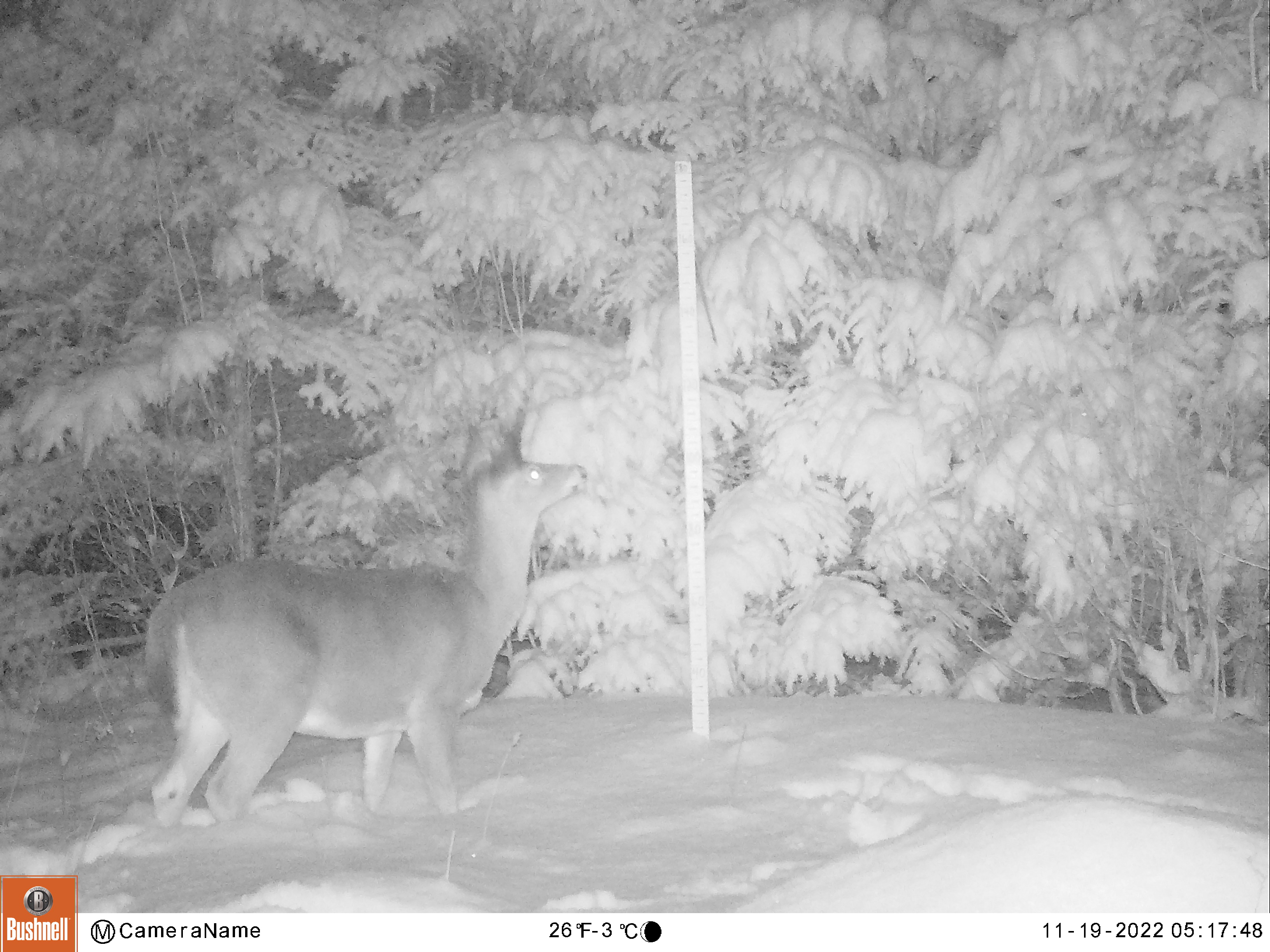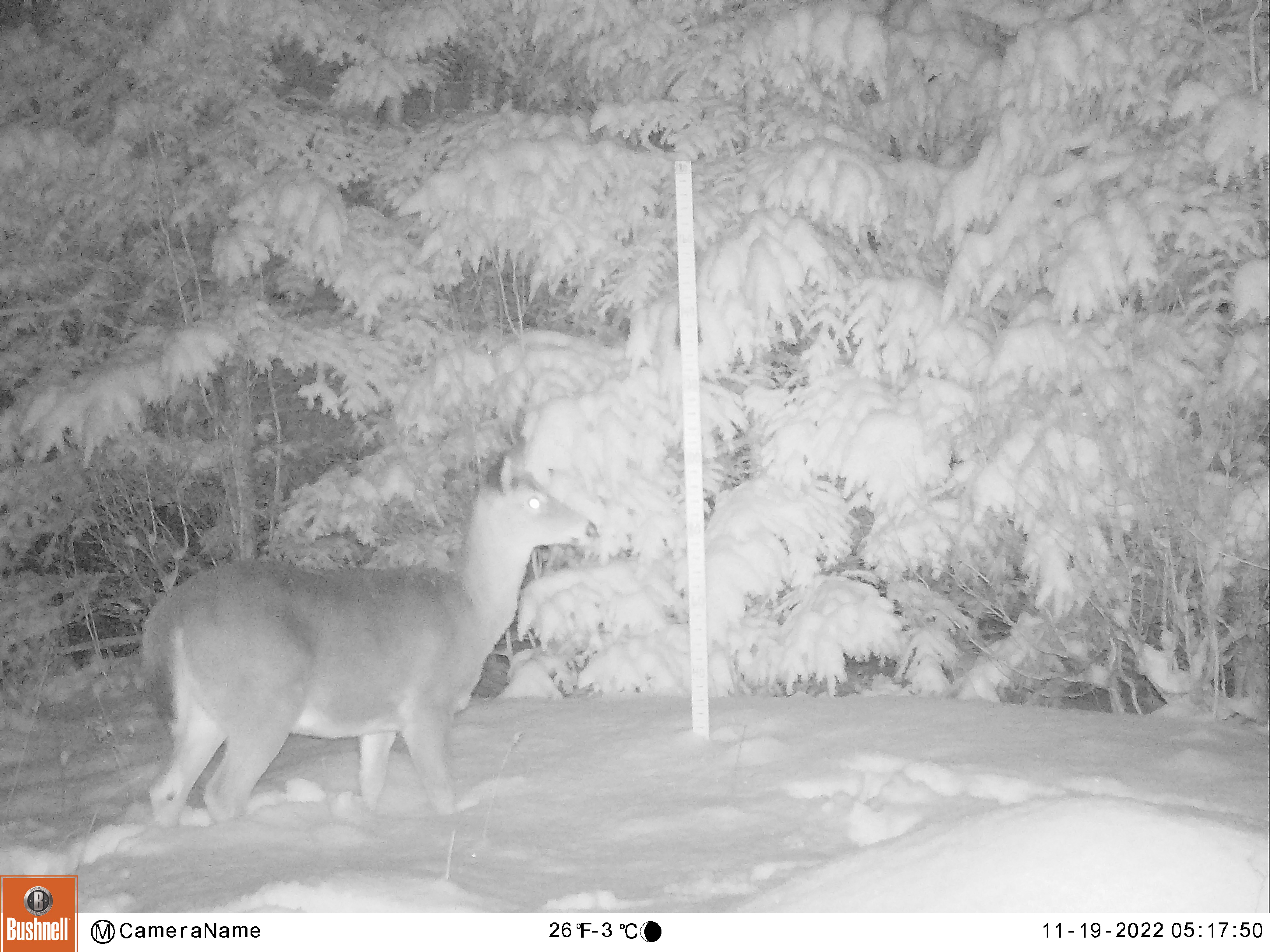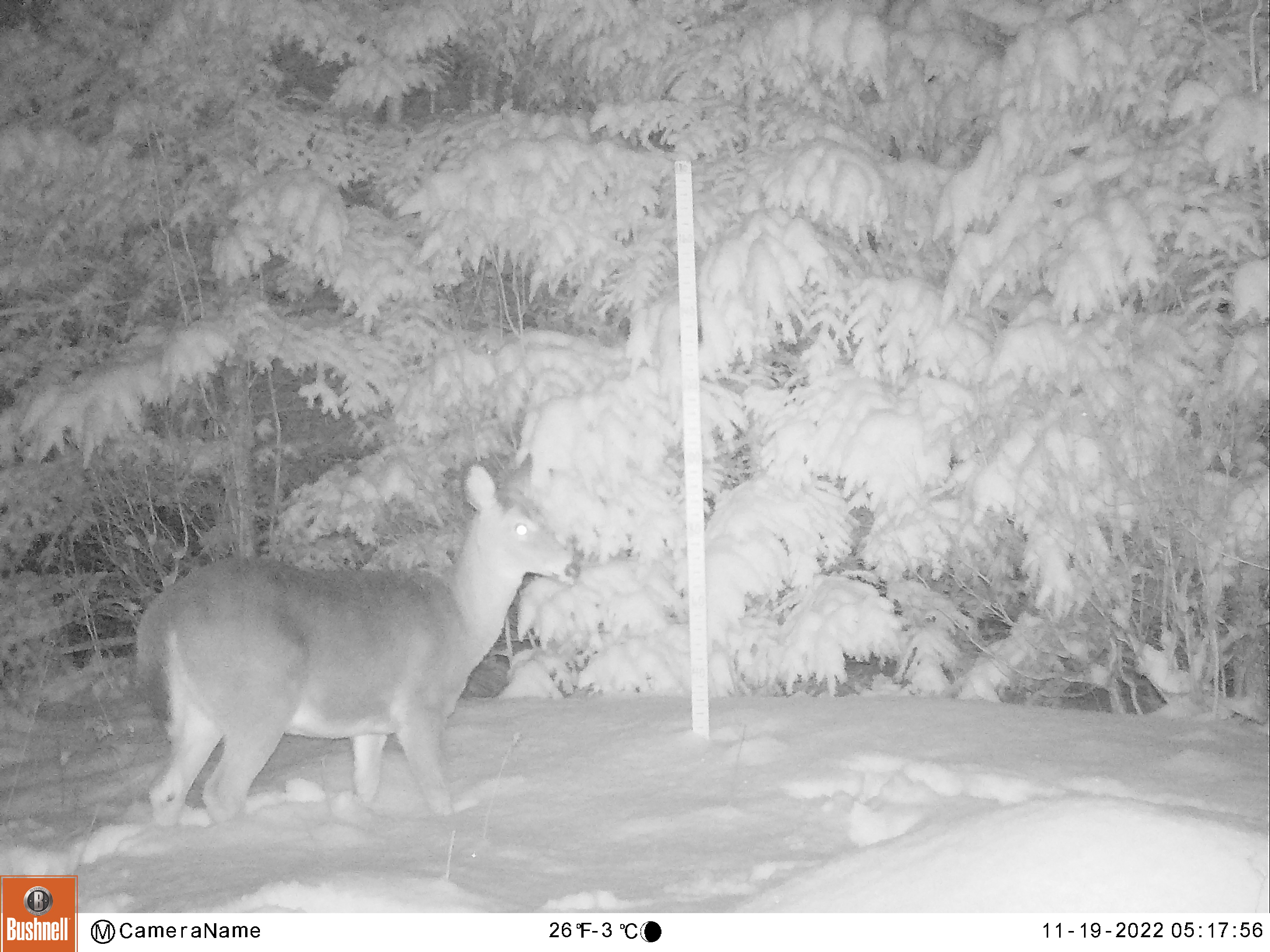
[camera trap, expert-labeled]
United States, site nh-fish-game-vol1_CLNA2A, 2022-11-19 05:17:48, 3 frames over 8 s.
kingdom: Animalia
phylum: Chordata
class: Mammalia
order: Artiodactyla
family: Cervidae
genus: Odocoileus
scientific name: Odocoileus virginianus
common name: white-tailed deer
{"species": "white-tailed deer (Odocoileus virginianus)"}